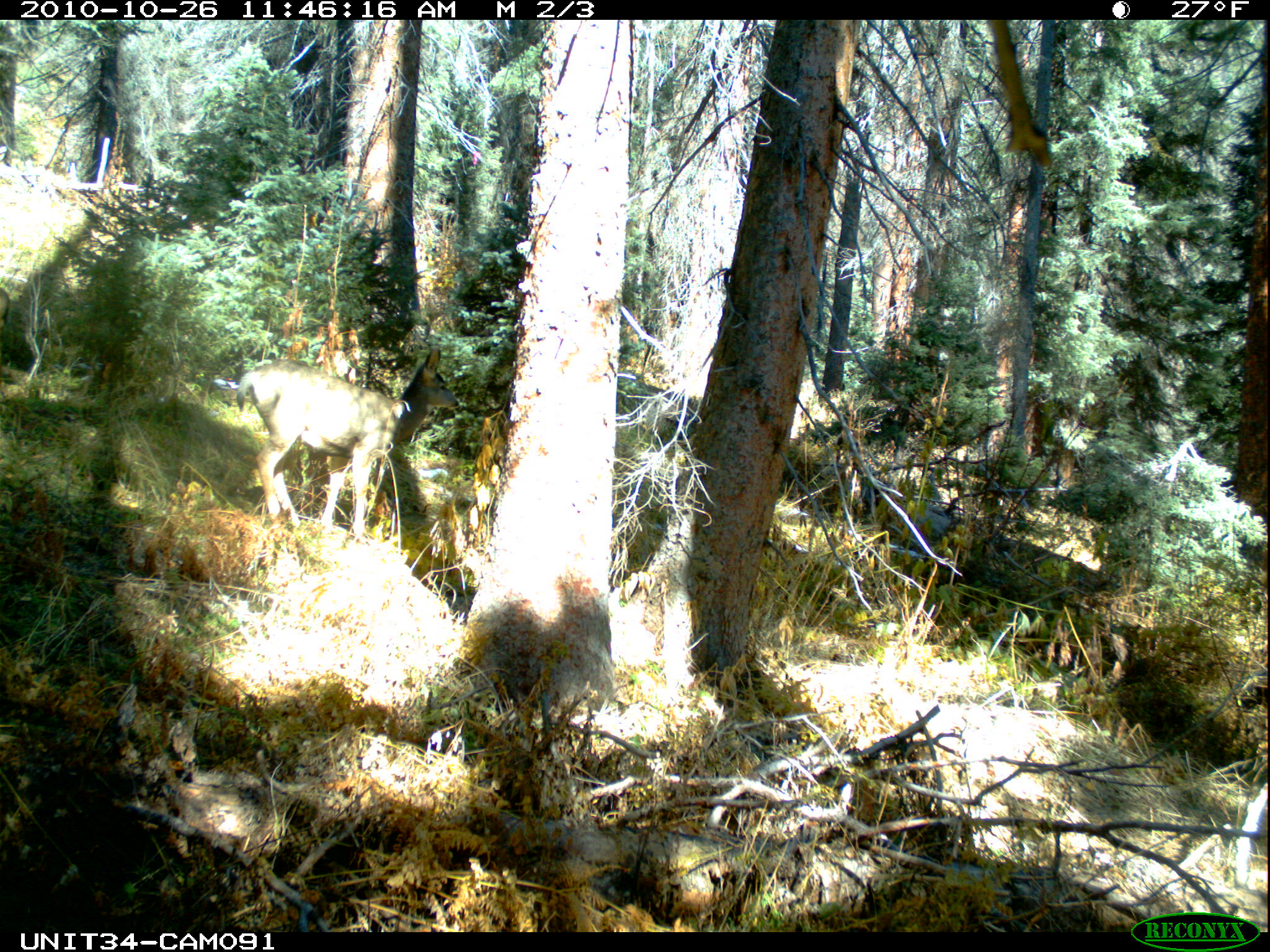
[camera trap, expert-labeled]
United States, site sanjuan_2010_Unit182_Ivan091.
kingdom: Animalia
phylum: Chordata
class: Mammalia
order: Artiodactyla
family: Cervidae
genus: Odocoileus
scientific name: Odocoileus hemionus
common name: mule deer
Odocoileus hemionus (mule deer).